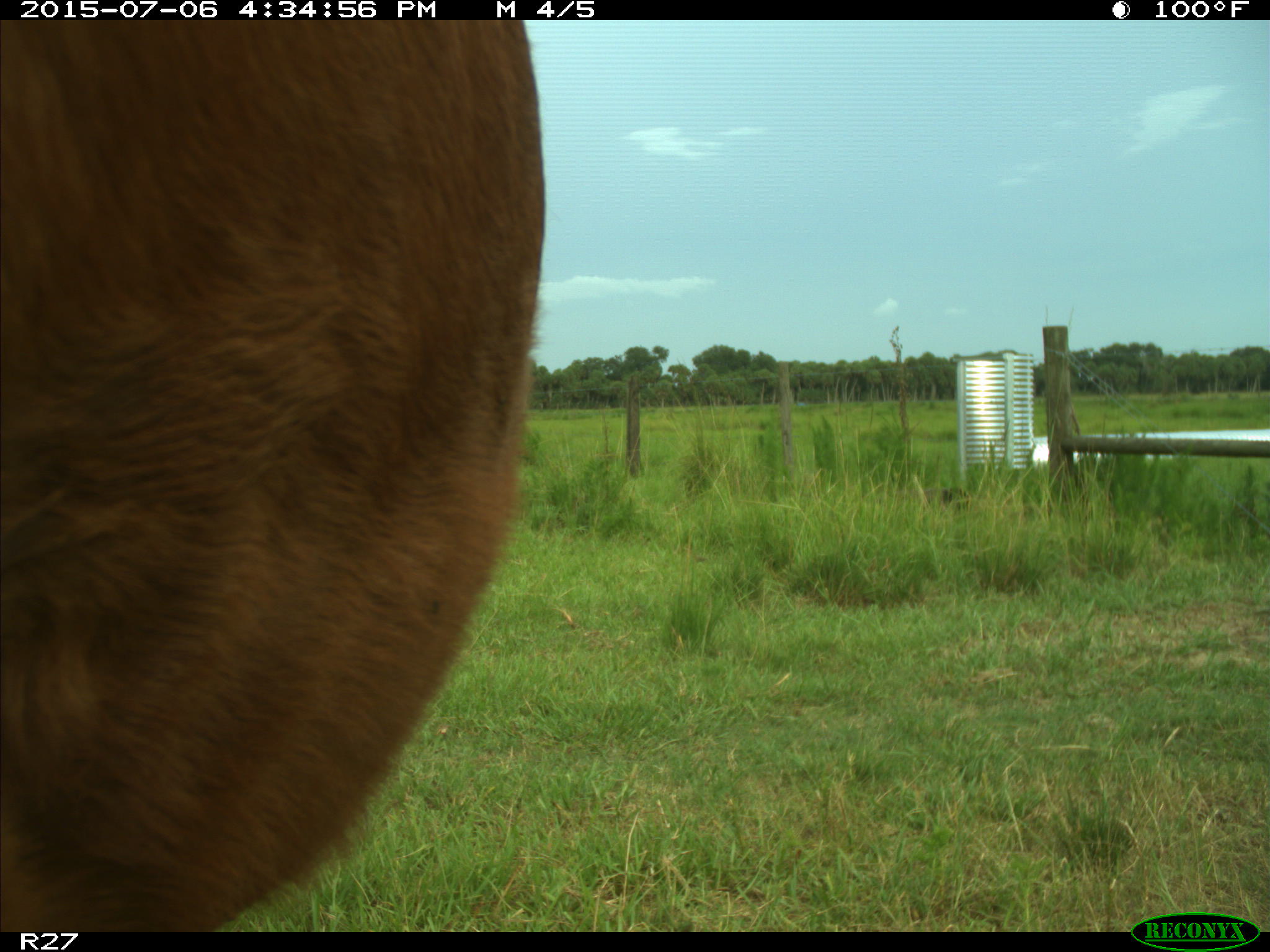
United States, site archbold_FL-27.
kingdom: Animalia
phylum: Chordata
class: Mammalia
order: Artiodactyla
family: Bovidae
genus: Bos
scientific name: Bos taurus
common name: domestic cow